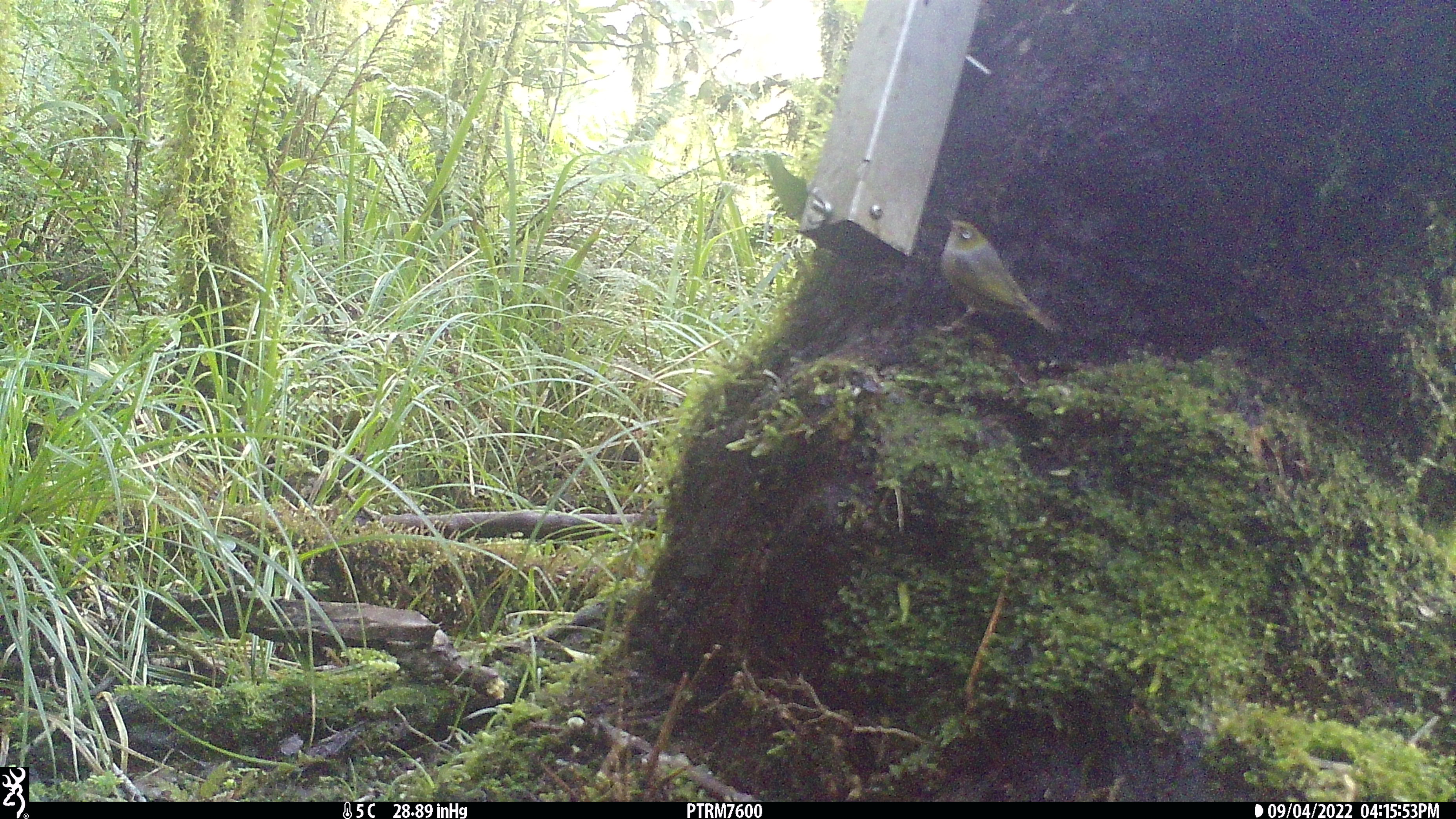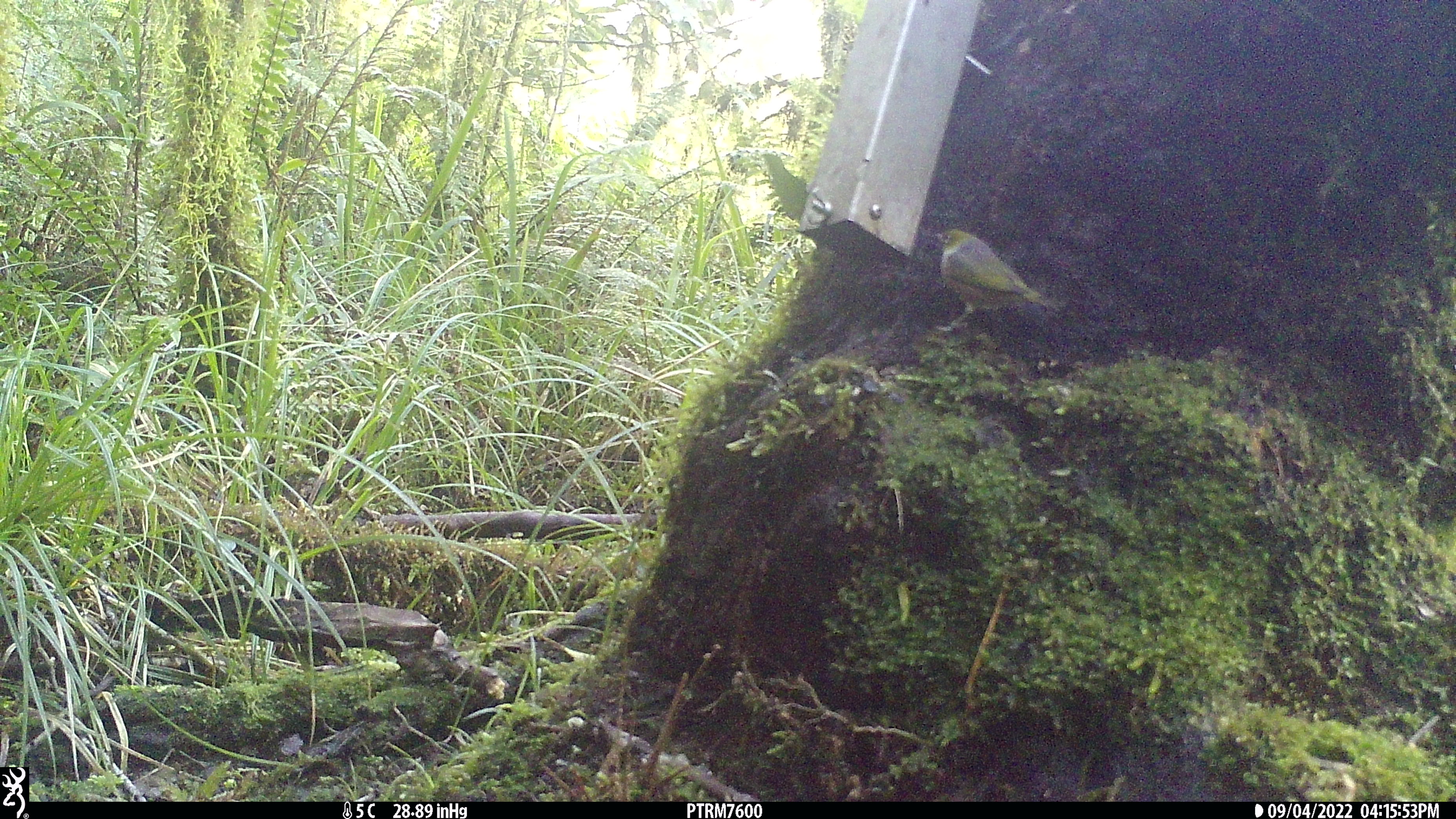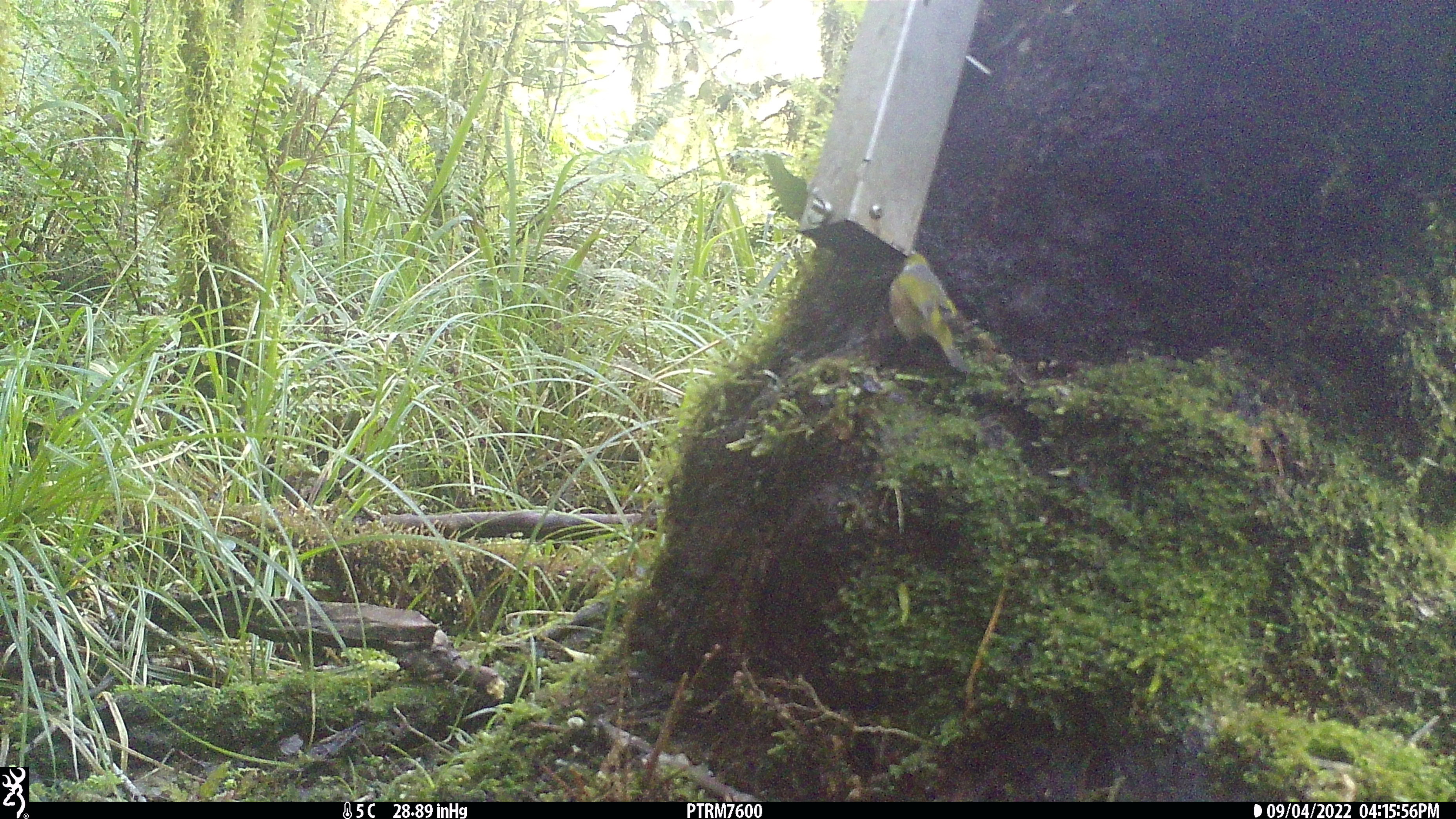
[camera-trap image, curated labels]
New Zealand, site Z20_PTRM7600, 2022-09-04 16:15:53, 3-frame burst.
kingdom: Animalia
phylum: Chordata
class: Aves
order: Passeriformes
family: Zosteropidae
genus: Zosterops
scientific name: Zosterops lateralis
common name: silvereye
Silvereye (Zosterops lateralis).